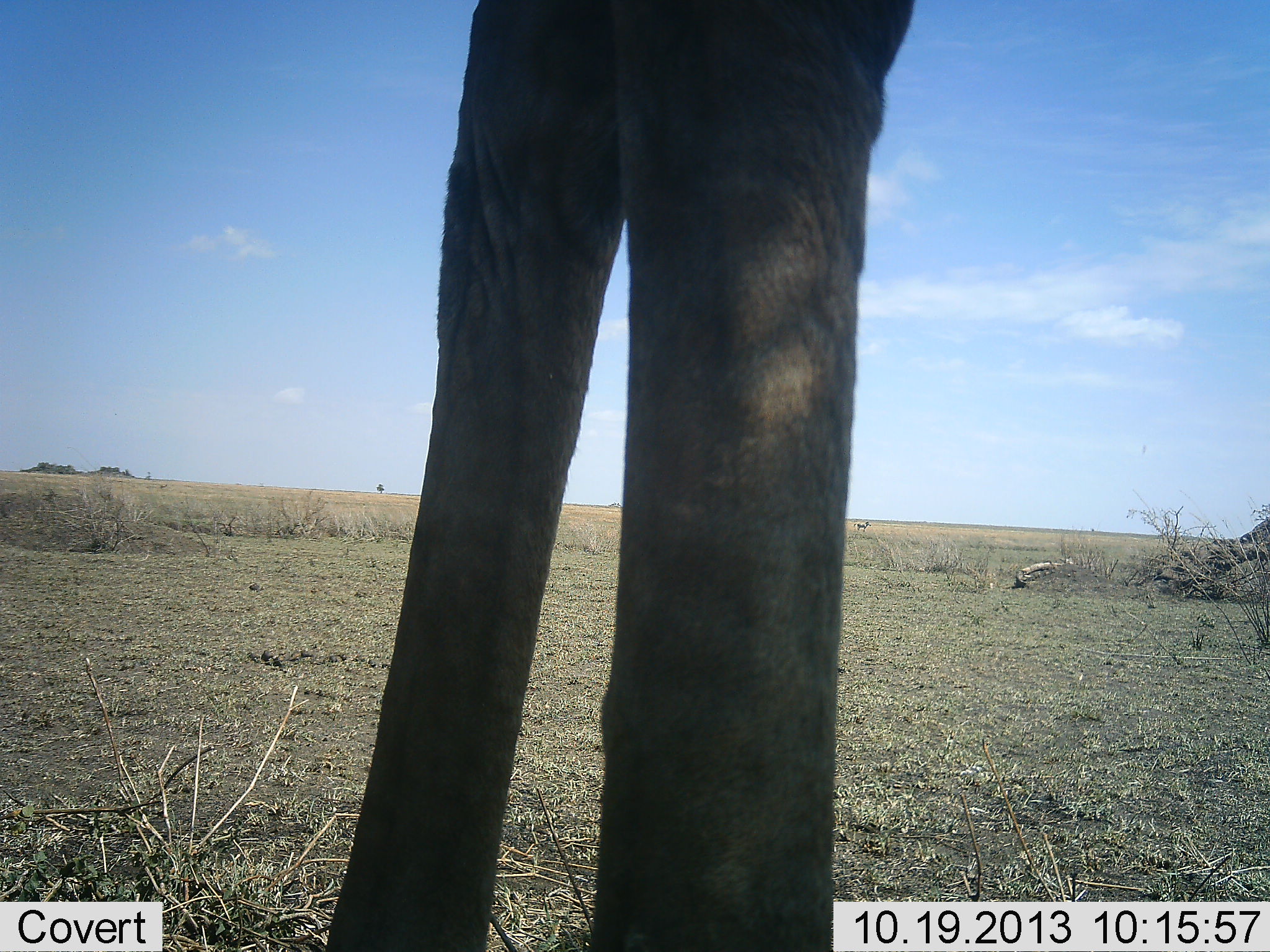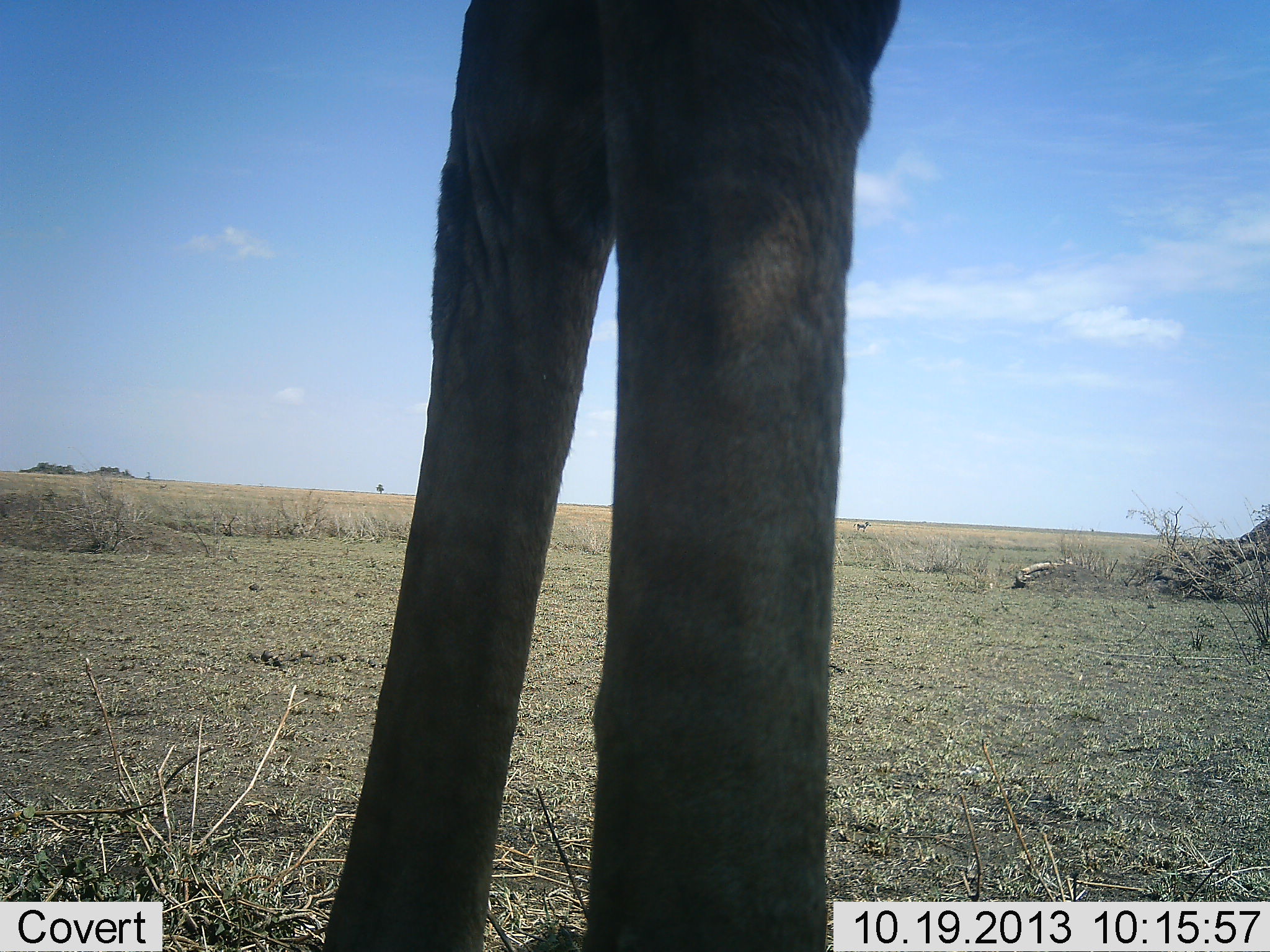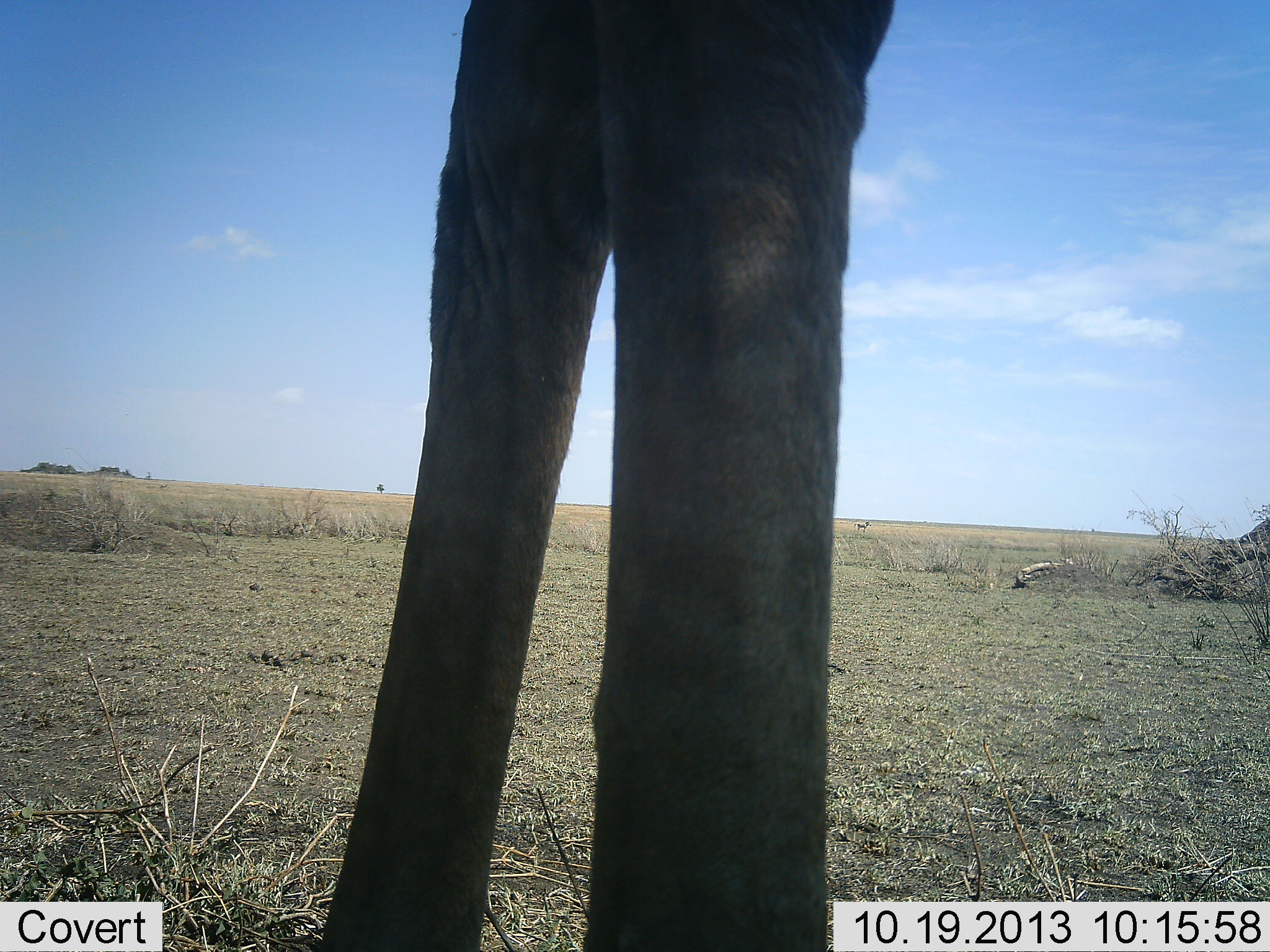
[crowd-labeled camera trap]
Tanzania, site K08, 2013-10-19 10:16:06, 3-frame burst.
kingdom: Animalia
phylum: Chordata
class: Mammalia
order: Artiodactyla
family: Giraffidae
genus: Giraffa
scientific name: Giraffa camelopardalis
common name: giraffe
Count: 1.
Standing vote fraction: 100%.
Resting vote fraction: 0%.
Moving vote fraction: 0%.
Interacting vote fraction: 0%.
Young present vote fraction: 0%.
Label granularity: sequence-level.